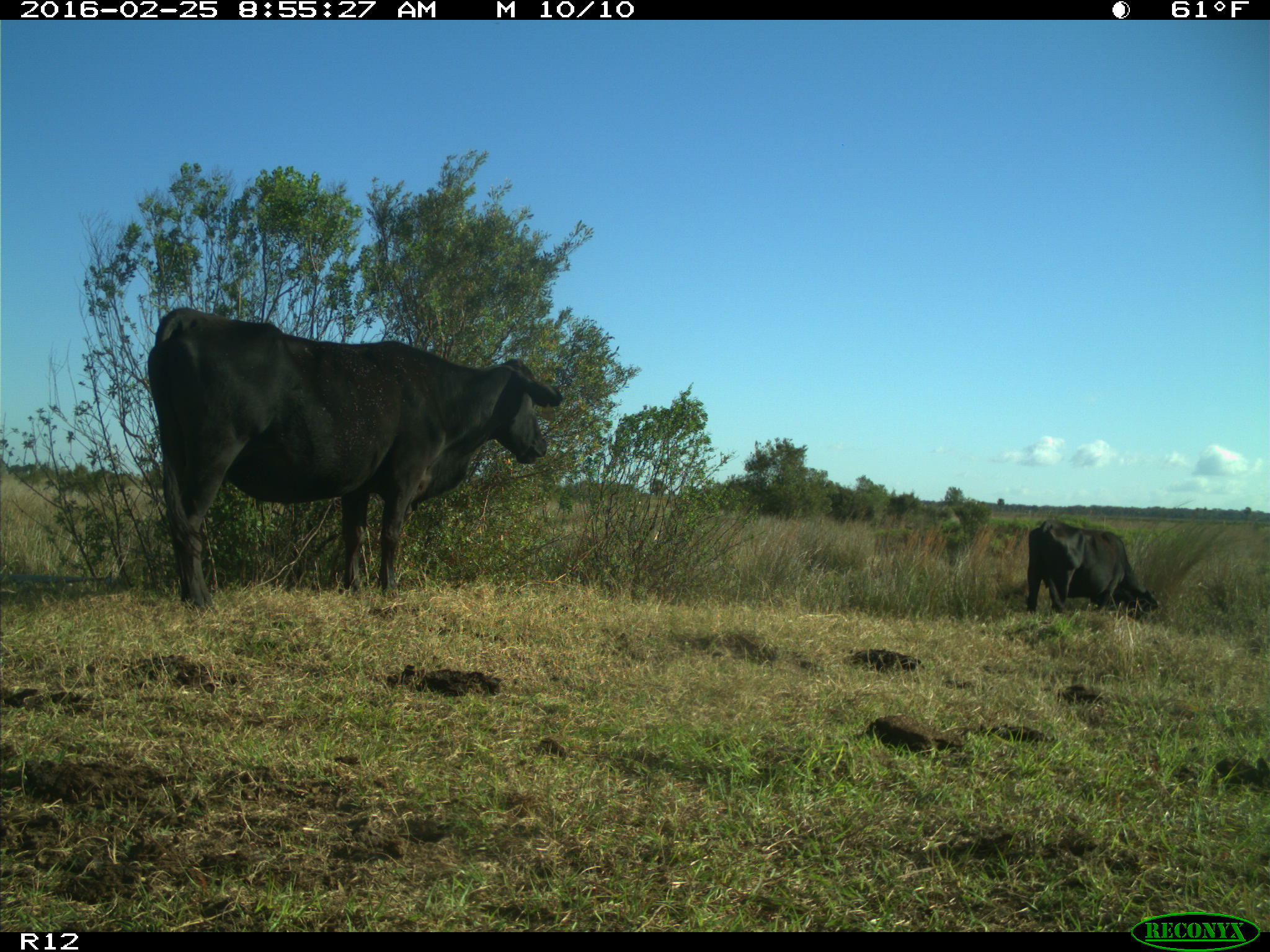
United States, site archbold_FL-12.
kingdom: Animalia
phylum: Chordata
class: Mammalia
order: Artiodactyla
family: Bovidae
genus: Bos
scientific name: Bos taurus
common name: domestic cow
Bos taurus (domestic cow).